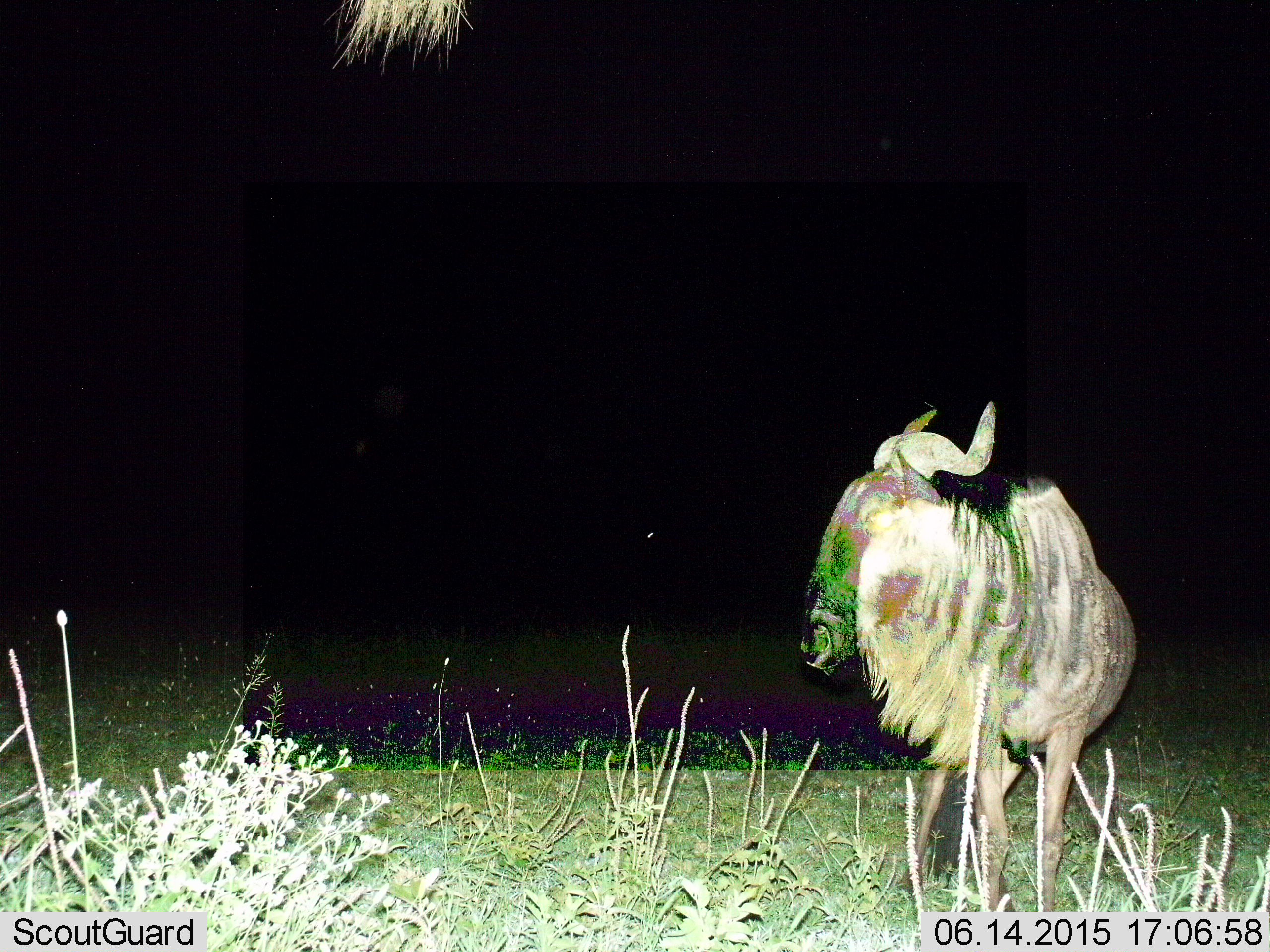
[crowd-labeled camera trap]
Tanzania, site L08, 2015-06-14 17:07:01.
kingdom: Animalia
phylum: Chordata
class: Mammalia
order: Artiodactyla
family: Bovidae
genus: Connochaetes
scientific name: Connochaetes taurinus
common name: blue wildebeest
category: wildebeest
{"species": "wildebeest (blue wildebeest) (Connochaetes taurinus)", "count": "1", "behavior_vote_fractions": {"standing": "90%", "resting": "10%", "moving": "0%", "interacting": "0%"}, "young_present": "0%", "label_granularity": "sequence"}